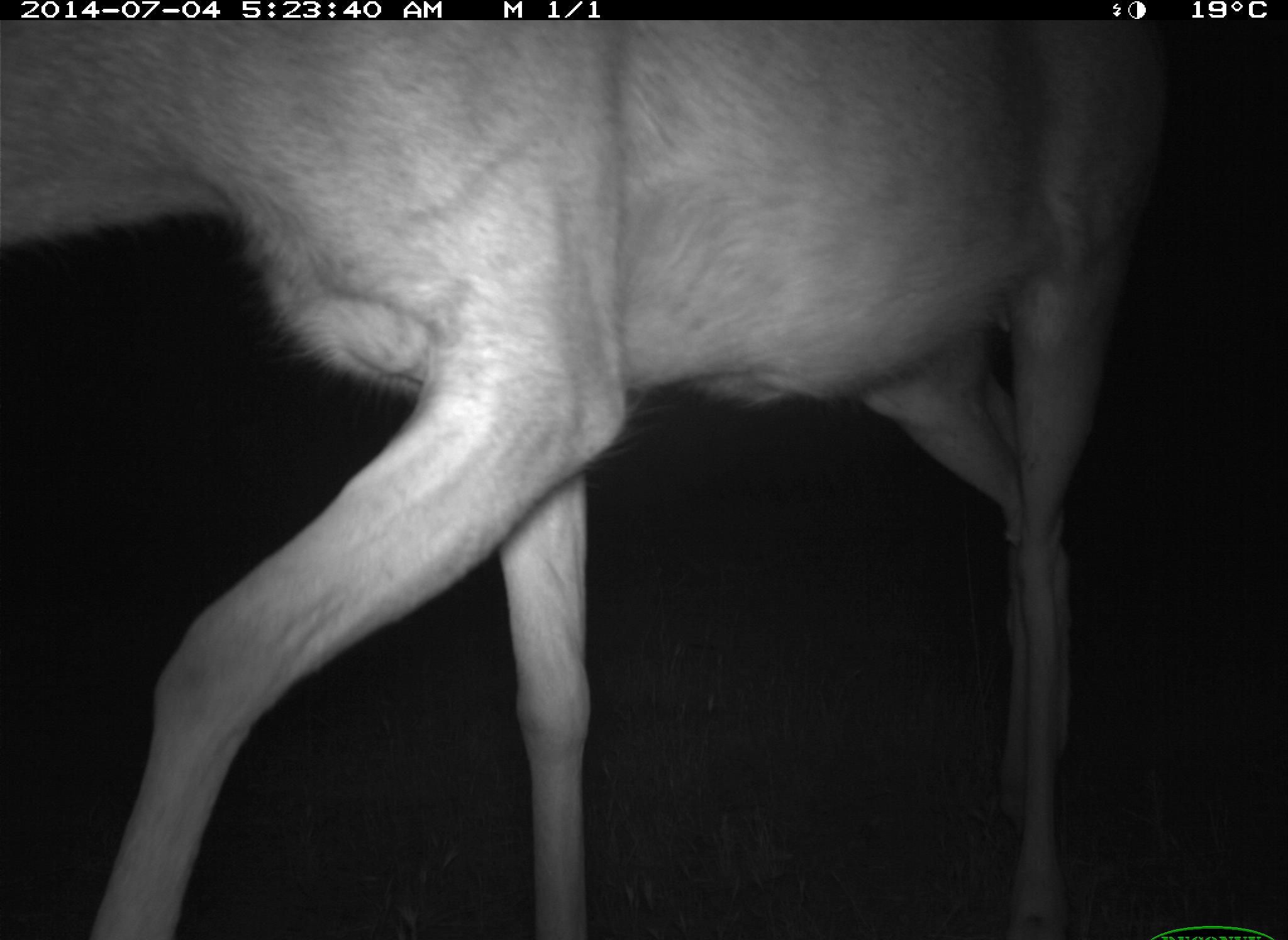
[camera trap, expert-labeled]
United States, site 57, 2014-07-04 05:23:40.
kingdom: Animalia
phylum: Chordata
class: Mammalia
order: Artiodactyla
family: Cervidae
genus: Odocoileus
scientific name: Odocoileus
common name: deer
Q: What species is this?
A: Deer (Odocoileus).